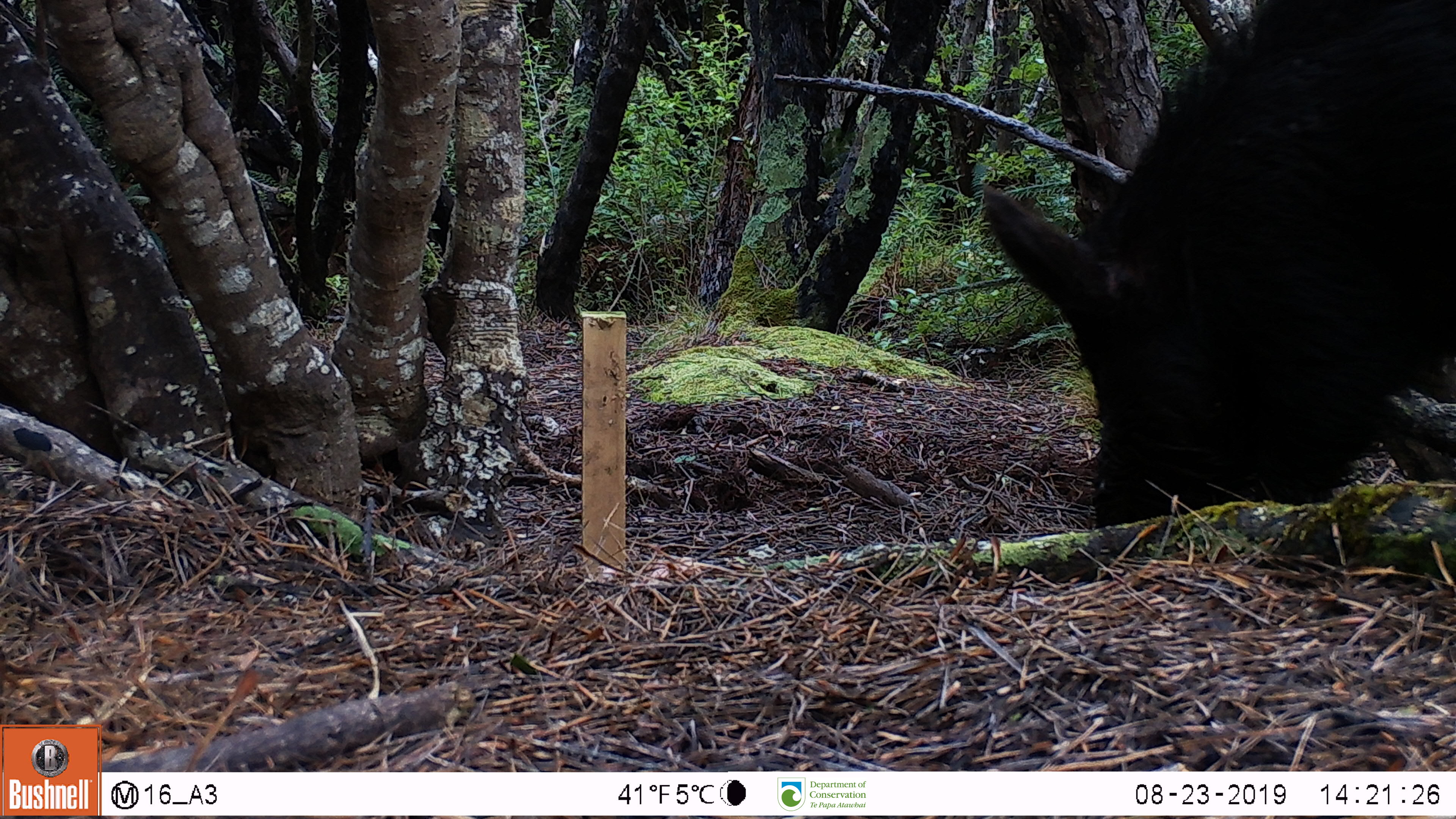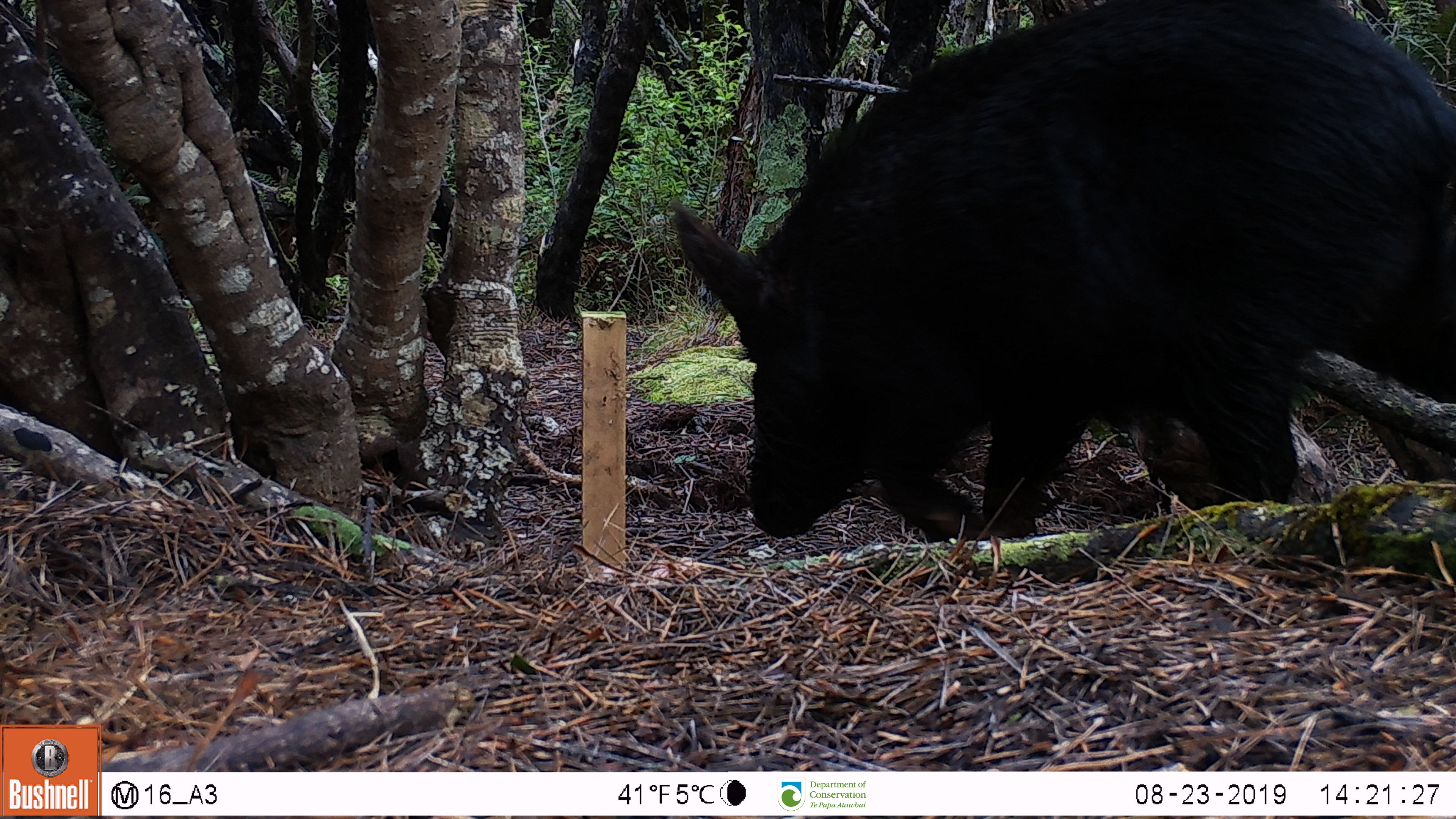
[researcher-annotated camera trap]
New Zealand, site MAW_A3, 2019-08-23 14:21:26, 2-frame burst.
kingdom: Animalia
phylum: Chordata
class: Mammalia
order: Artiodactyla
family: Suidae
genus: Sus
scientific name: Sus scrofa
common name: pig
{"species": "pig (Sus scrofa)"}